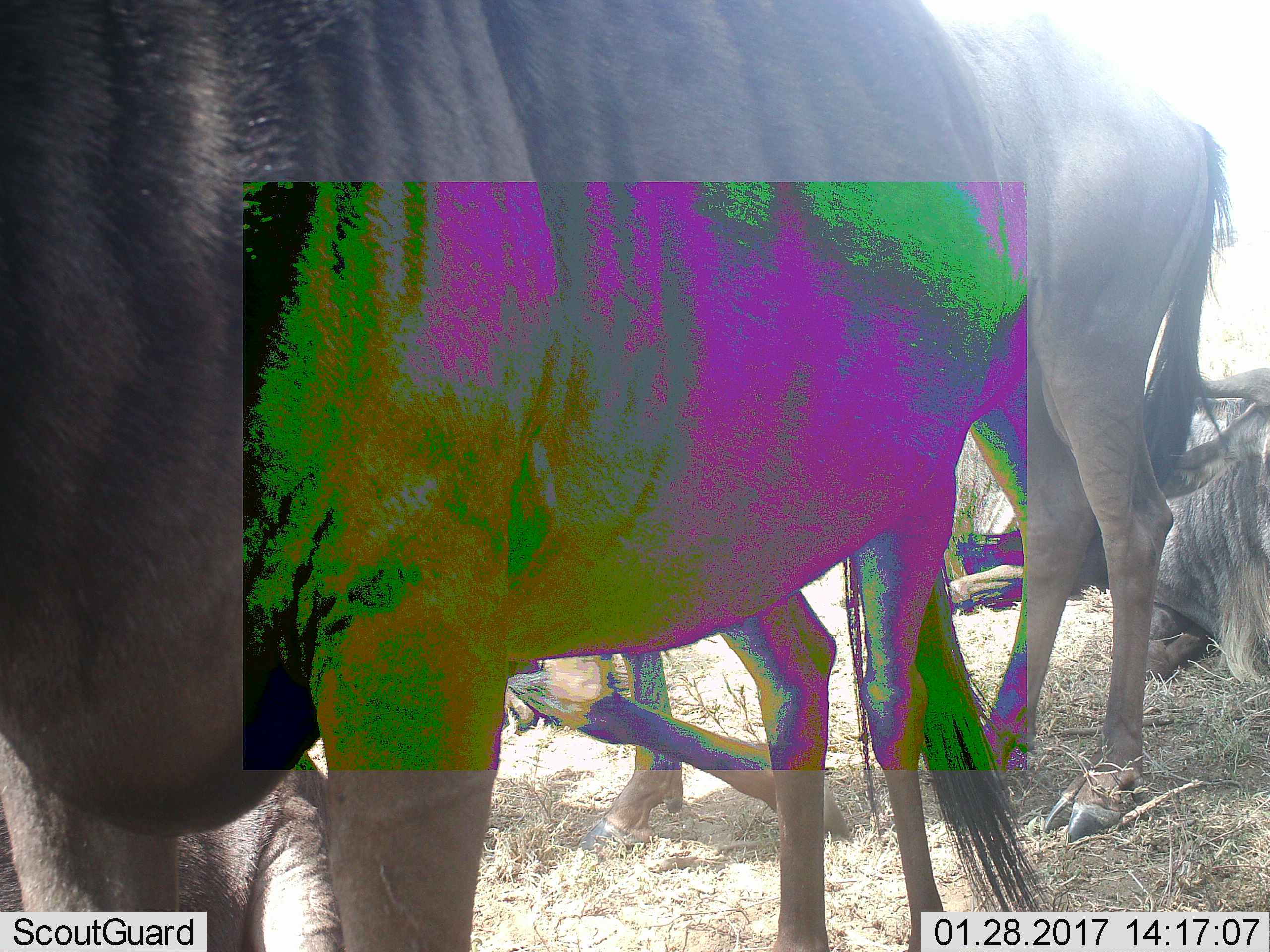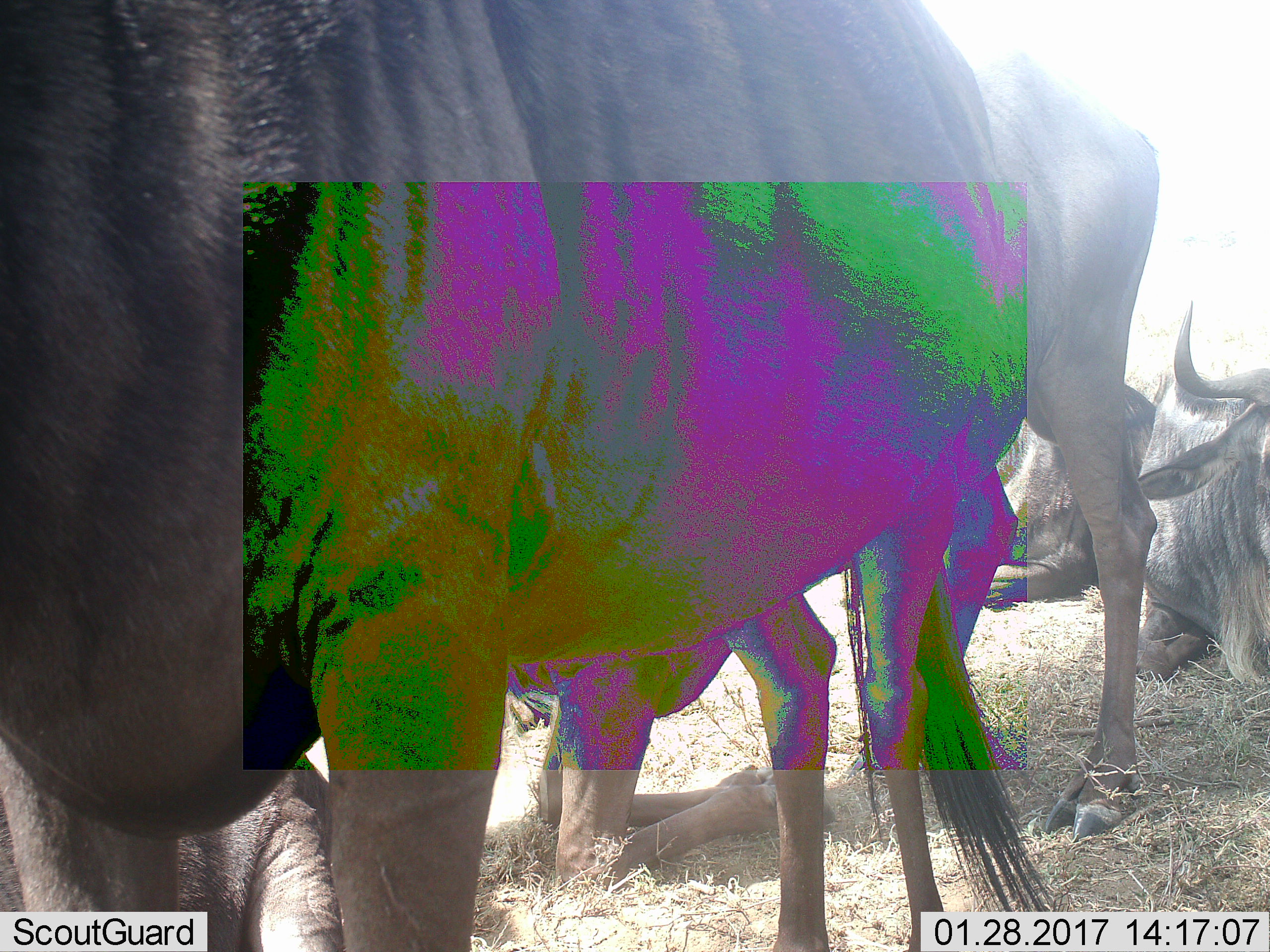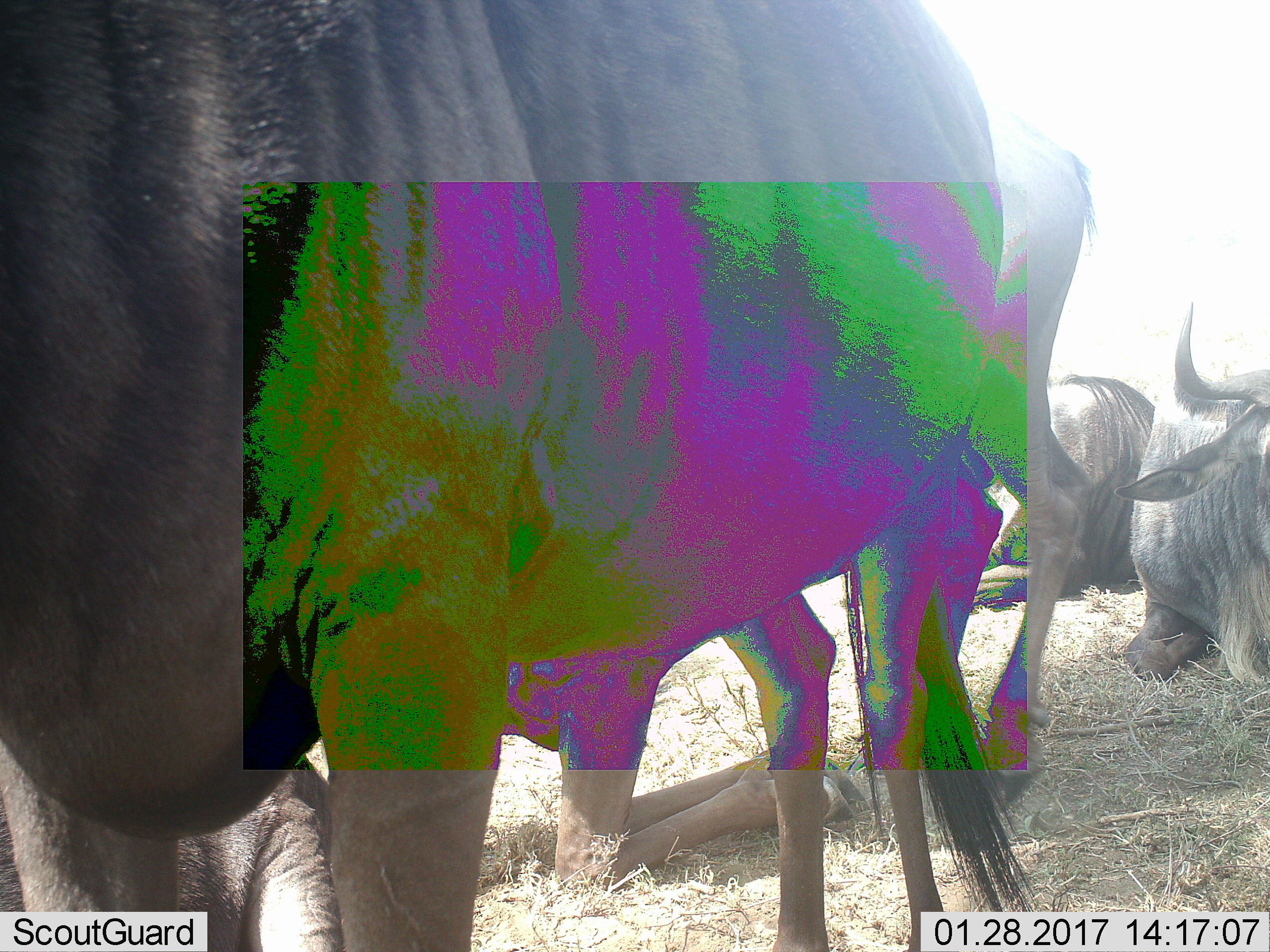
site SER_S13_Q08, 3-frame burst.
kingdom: Animalia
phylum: Chordata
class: Mammalia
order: Artiodactyla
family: Bovidae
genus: Connochaetes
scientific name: Connochaetes taurinus taurinus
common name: blue wildebeest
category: wildebeestblue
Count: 6.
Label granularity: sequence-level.